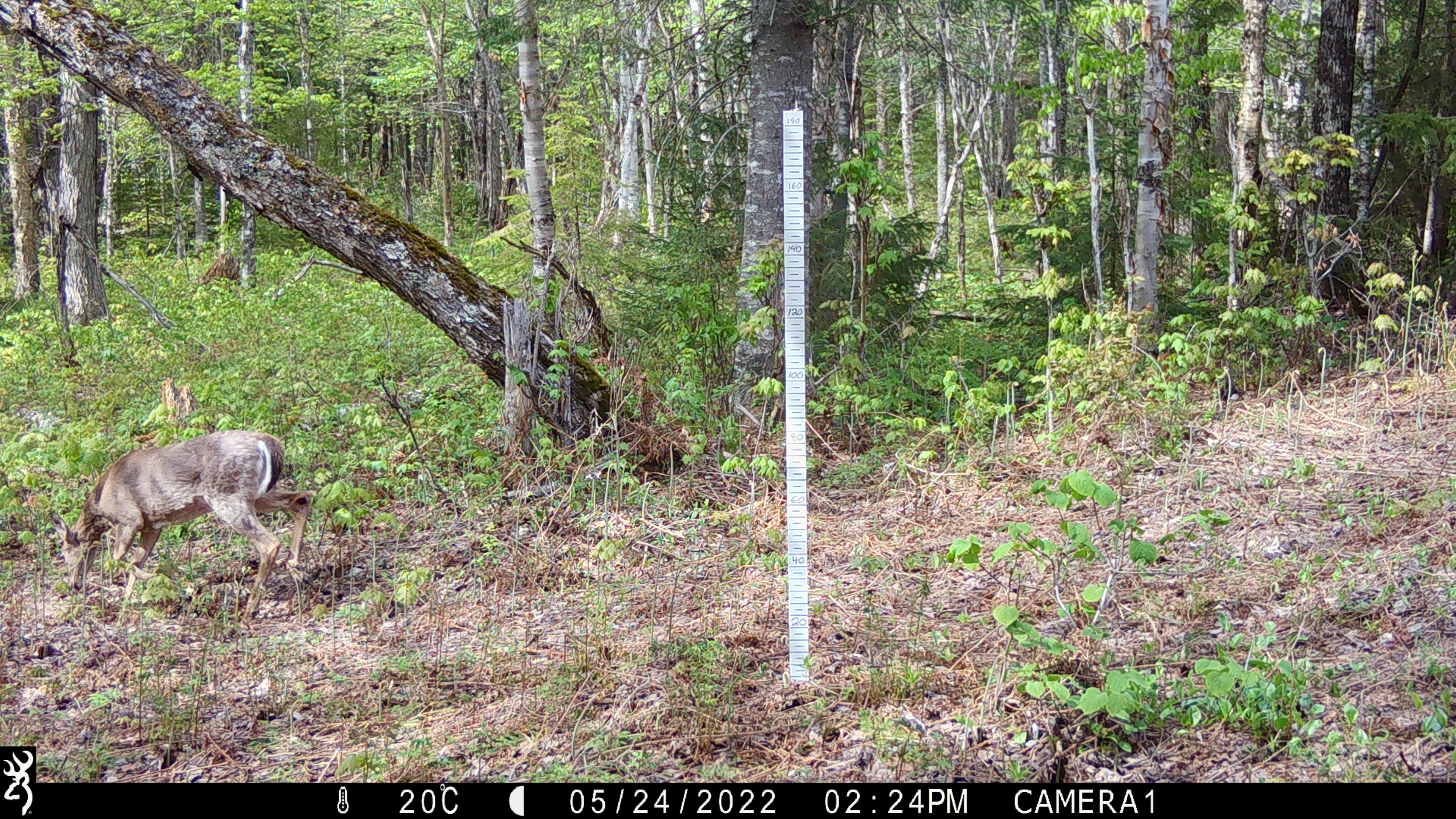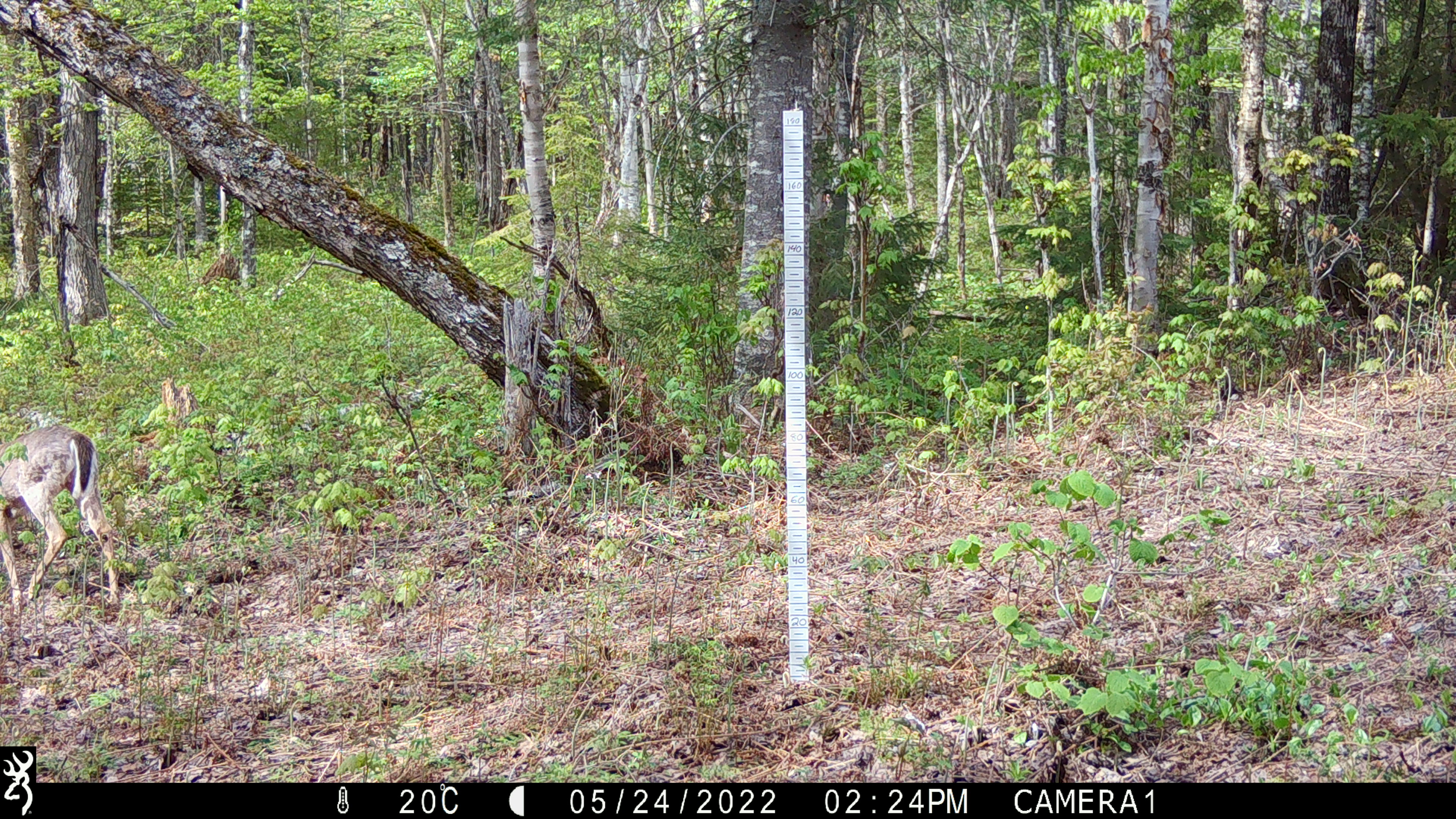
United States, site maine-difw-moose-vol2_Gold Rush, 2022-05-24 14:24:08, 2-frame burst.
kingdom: Animalia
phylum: Chordata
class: Mammalia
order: Artiodactyla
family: Cervidae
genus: Odocoileus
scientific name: Odocoileus virginianus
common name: white-tailed deer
White-tailed deer (Odocoileus virginianus).